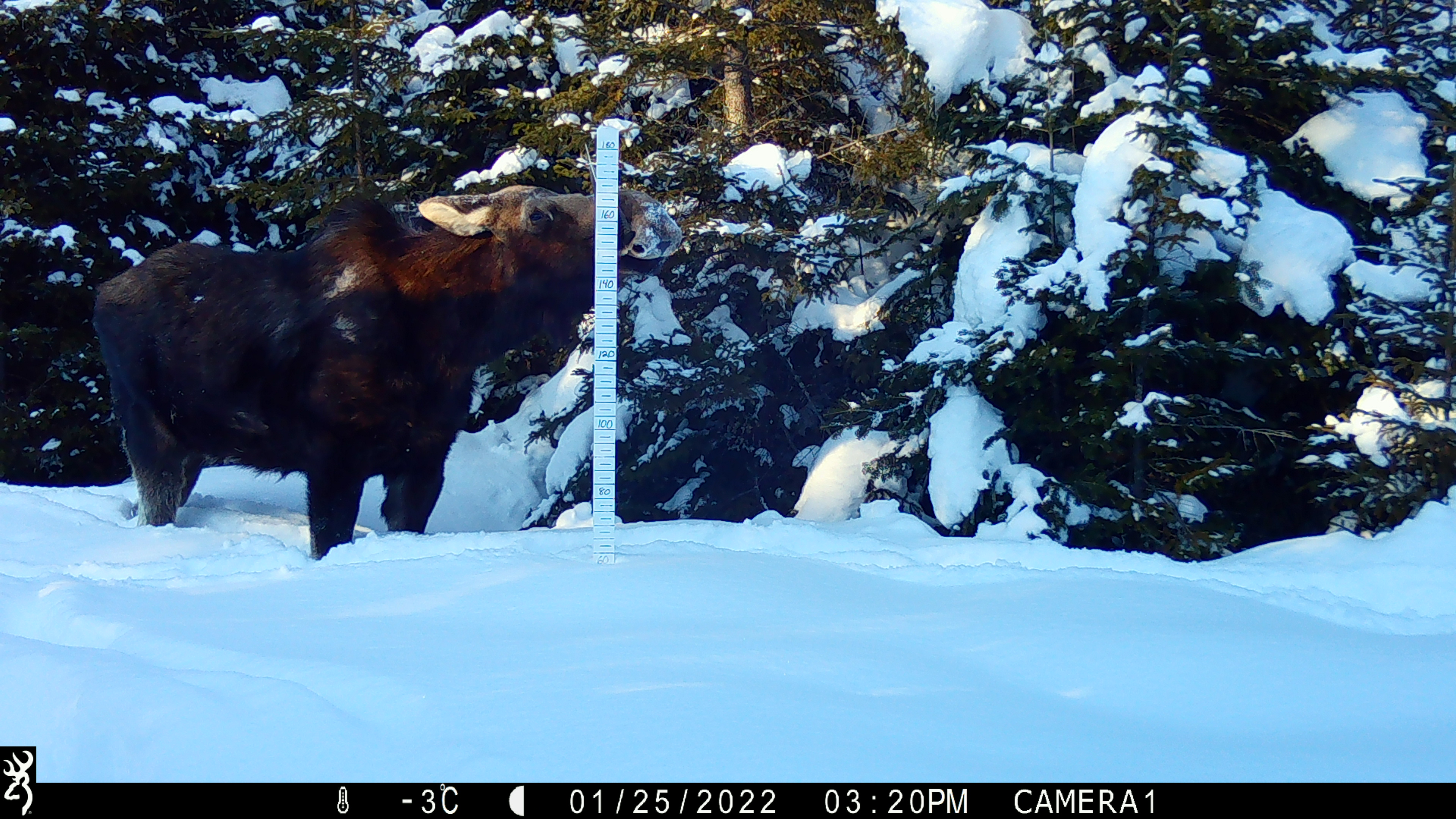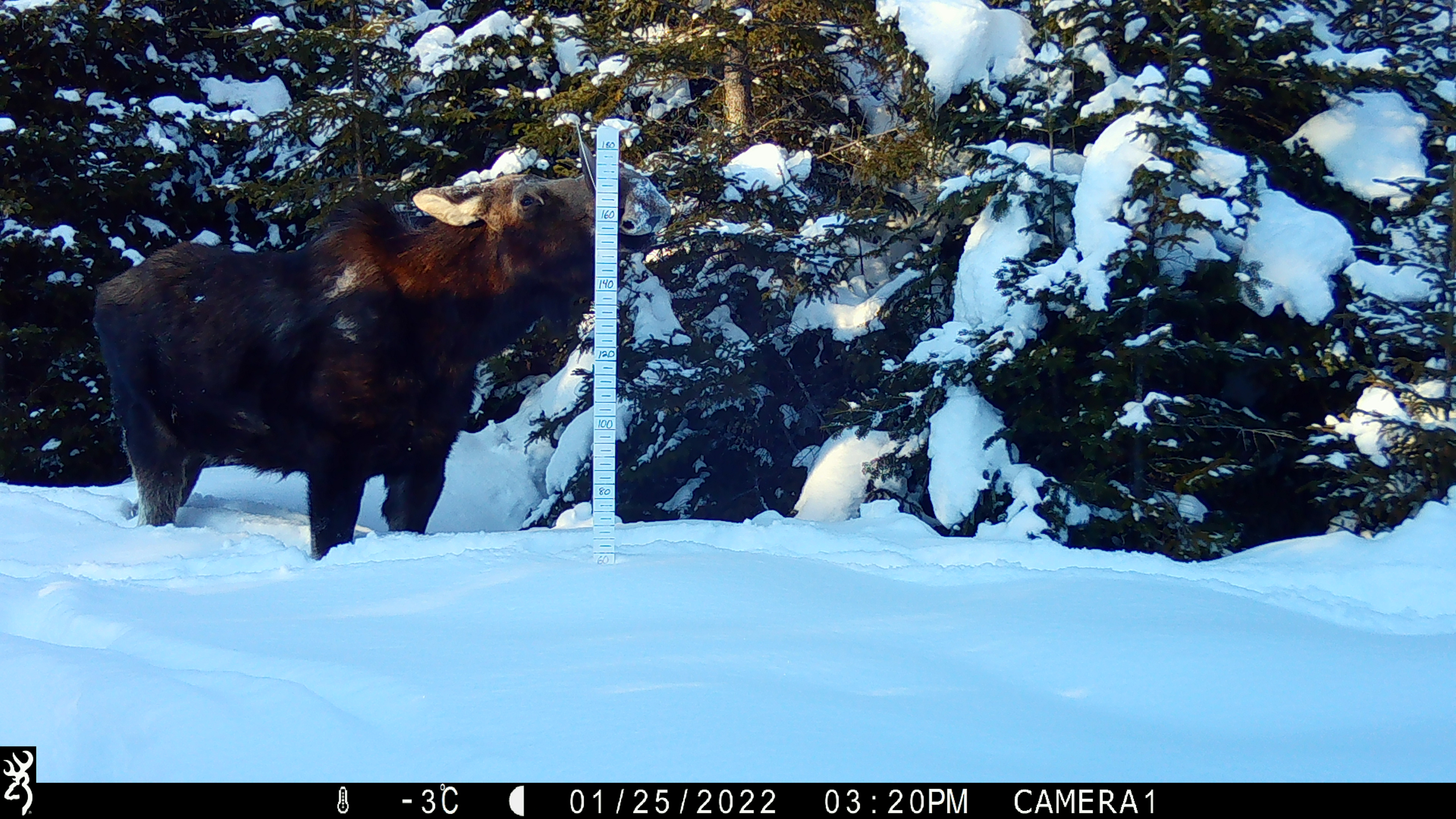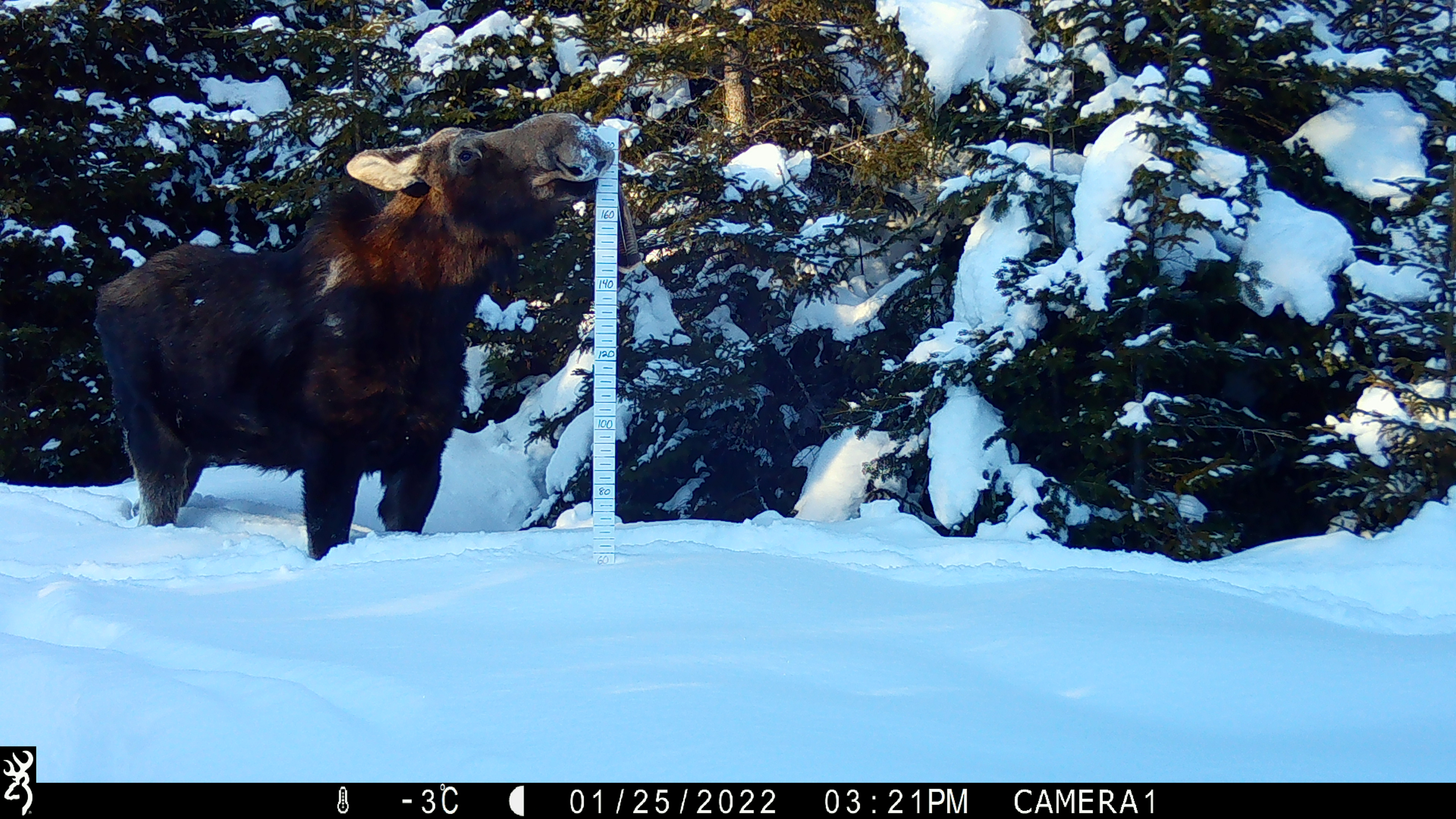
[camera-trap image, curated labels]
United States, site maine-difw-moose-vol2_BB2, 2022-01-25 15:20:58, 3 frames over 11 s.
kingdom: Animalia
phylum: Chordata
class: Mammalia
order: Artiodactyla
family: Cervidae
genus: Alces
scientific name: Alces alces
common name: moose